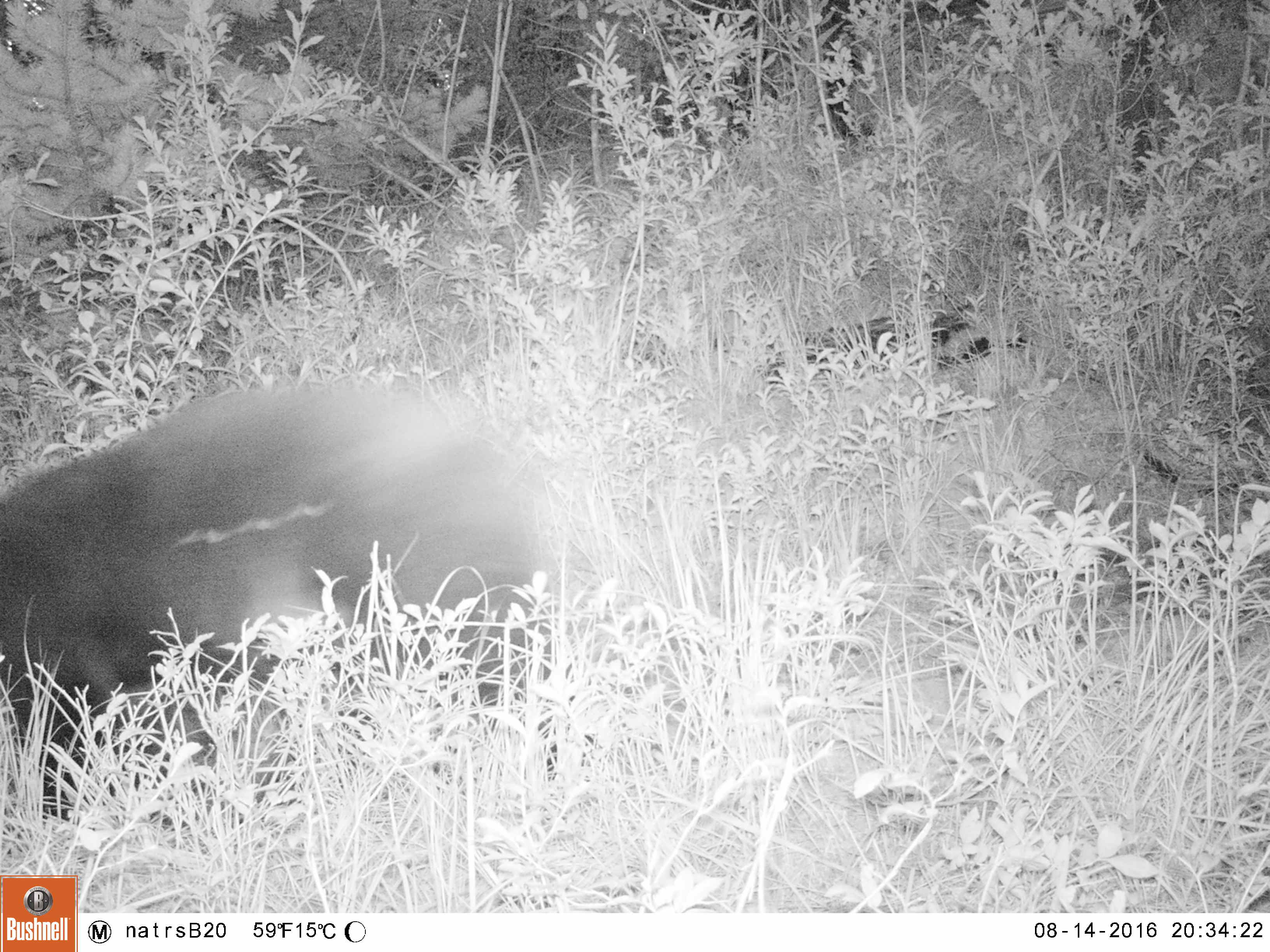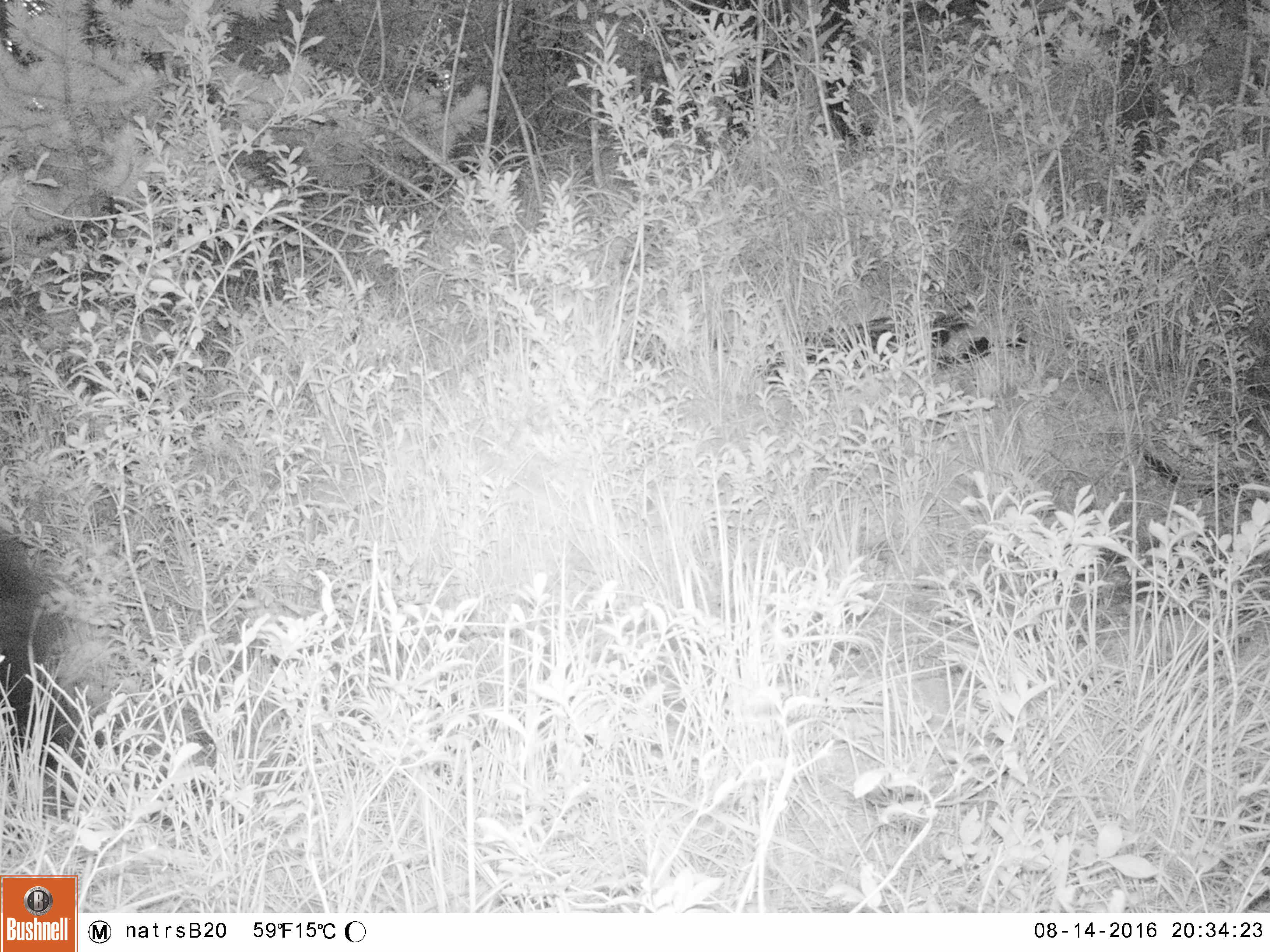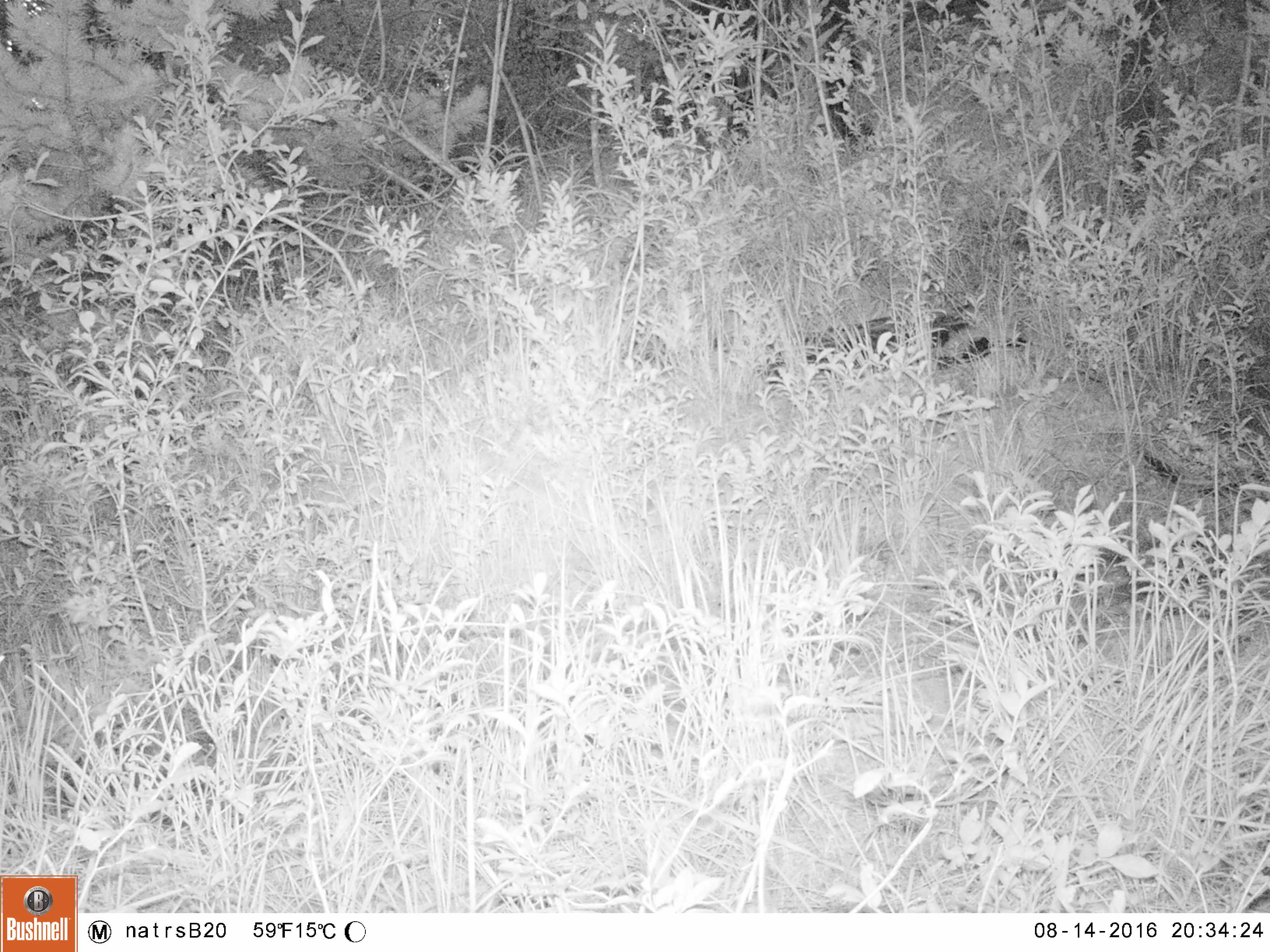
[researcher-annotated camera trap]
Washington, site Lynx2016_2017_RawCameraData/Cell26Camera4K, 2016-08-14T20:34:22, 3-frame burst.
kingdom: Animalia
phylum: Chordata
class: Mammalia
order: Carnivora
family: Ursidae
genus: Ursus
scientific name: Ursus americanus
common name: american black bear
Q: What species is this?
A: Ursus americanus (american black bear).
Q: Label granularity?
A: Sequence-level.